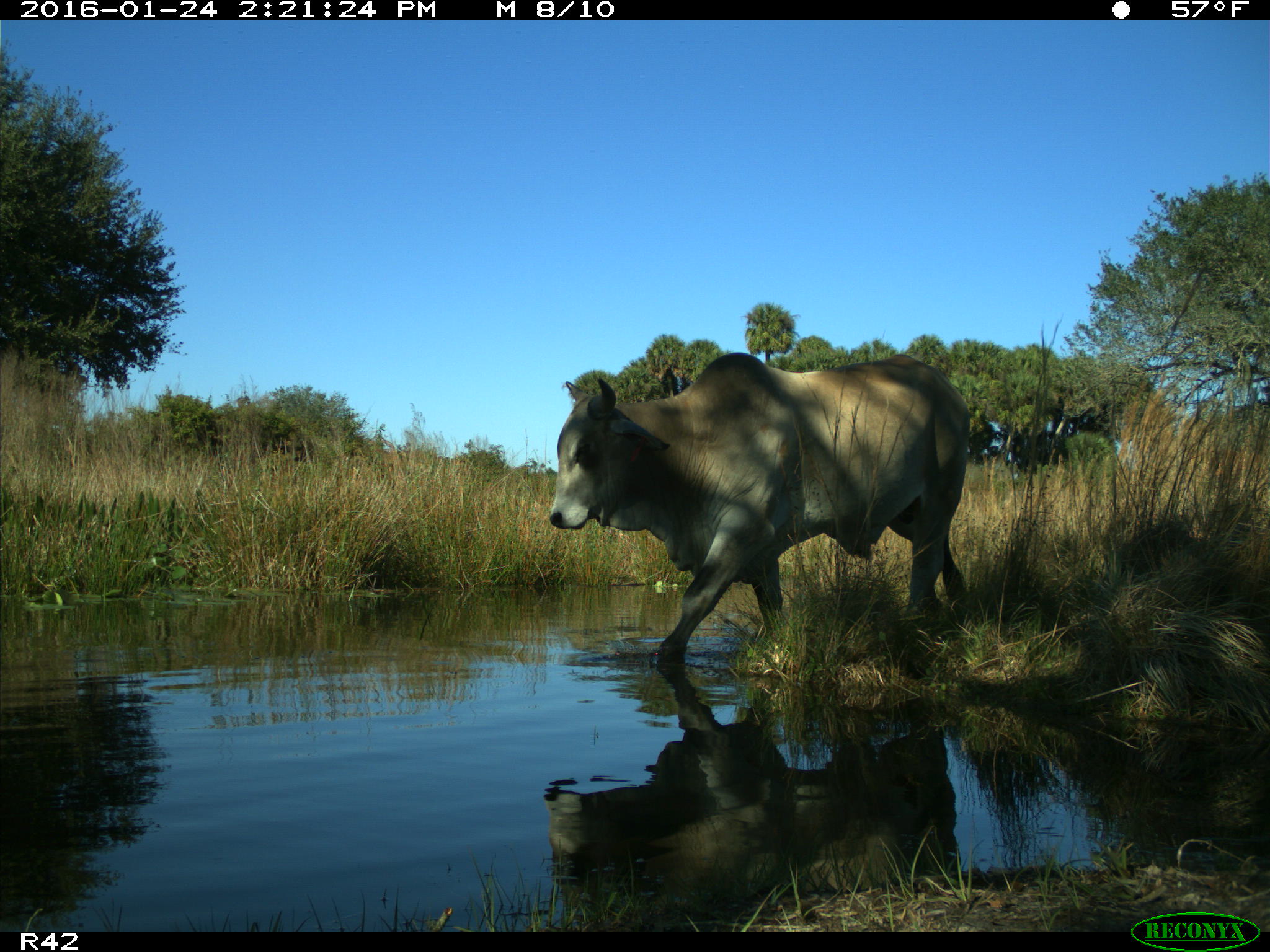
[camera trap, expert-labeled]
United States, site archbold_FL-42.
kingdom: Animalia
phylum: Chordata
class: Mammalia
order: Artiodactyla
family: Bovidae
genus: Bos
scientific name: Bos taurus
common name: domestic cow